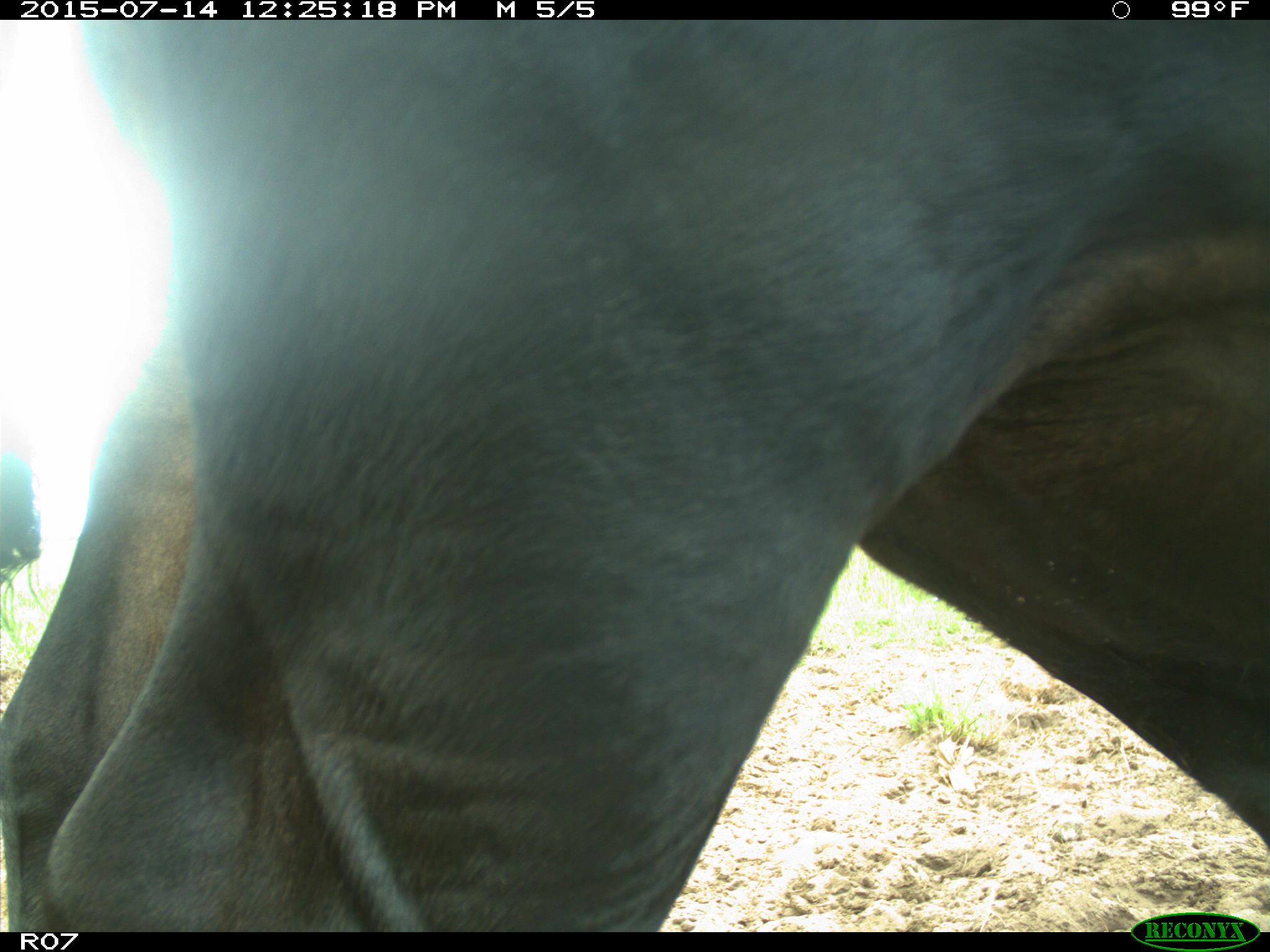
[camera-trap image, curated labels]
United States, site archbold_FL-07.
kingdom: Animalia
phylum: Chordata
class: Mammalia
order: Artiodactyla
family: Bovidae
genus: Bos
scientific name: Bos taurus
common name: domestic cow